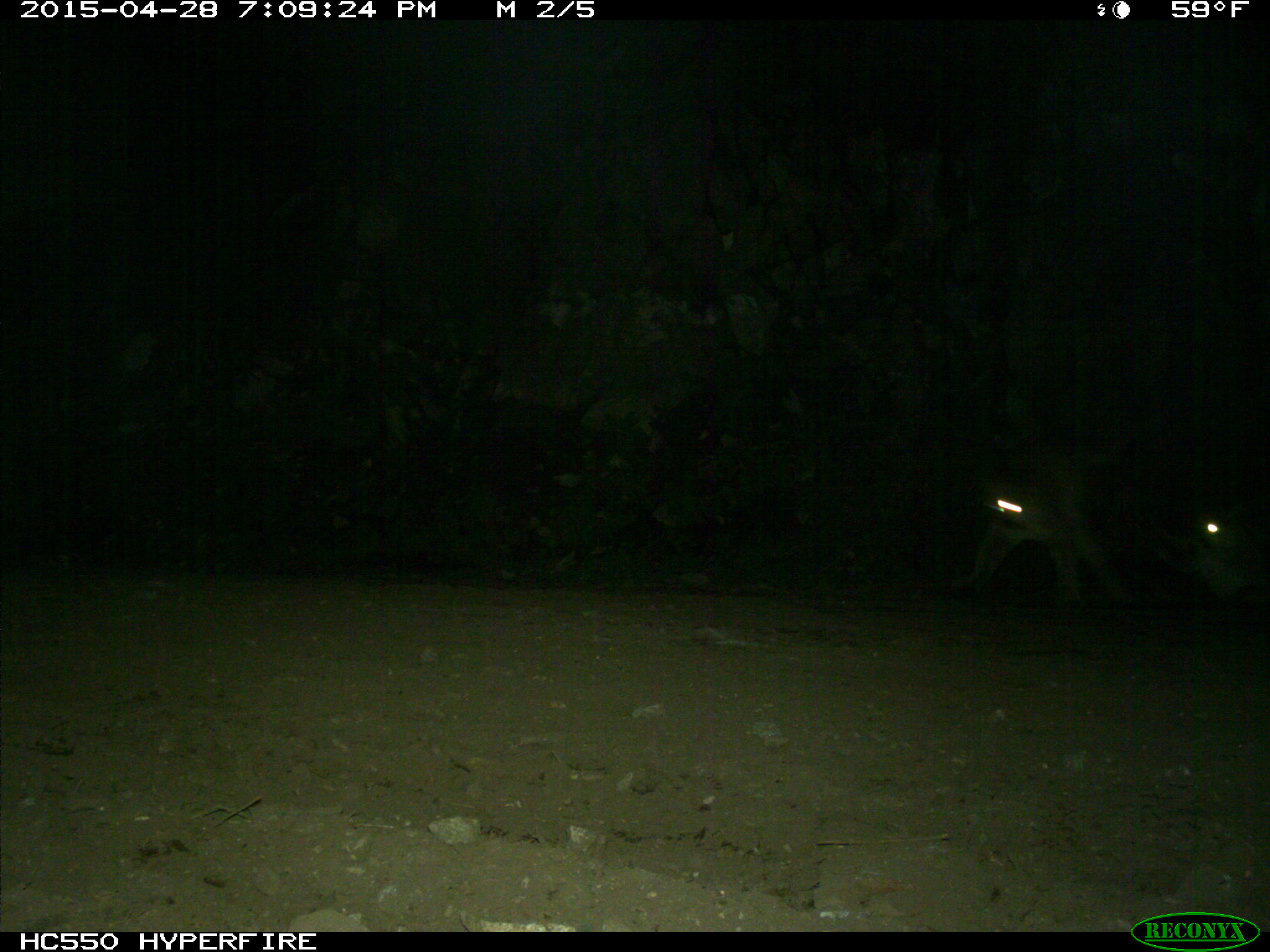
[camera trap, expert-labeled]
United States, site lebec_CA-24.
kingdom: Animalia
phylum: Chordata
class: Mammalia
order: Carnivora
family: Felidae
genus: Puma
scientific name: Puma concolor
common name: mountain lion